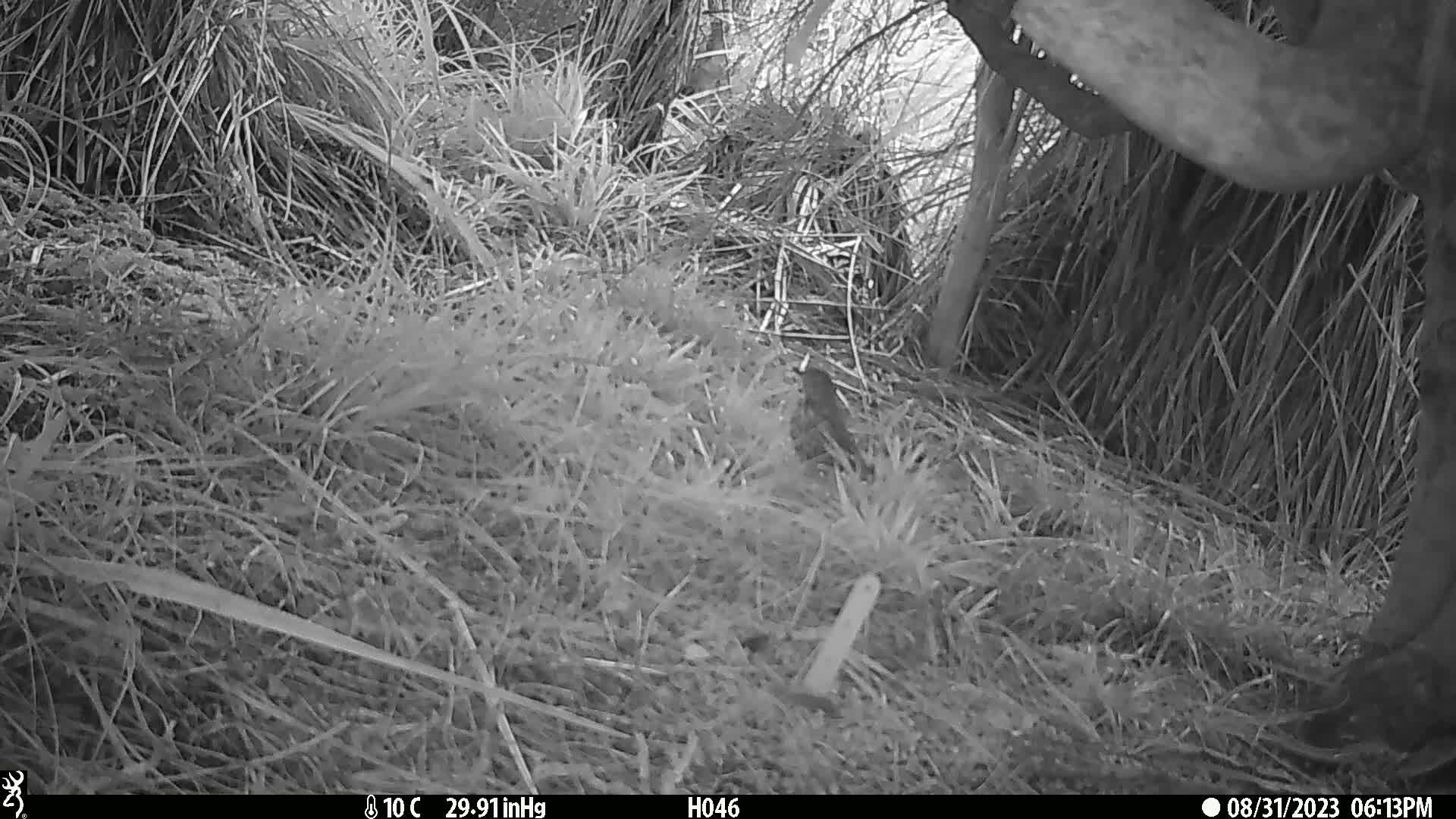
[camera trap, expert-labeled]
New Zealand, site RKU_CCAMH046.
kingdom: Animalia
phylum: Chordata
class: Aves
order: Passeriformes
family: Turdidae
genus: Turdus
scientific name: Turdus philomelos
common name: song thrush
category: thrush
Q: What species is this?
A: Thrush (song thrush) (Turdus philomelos).